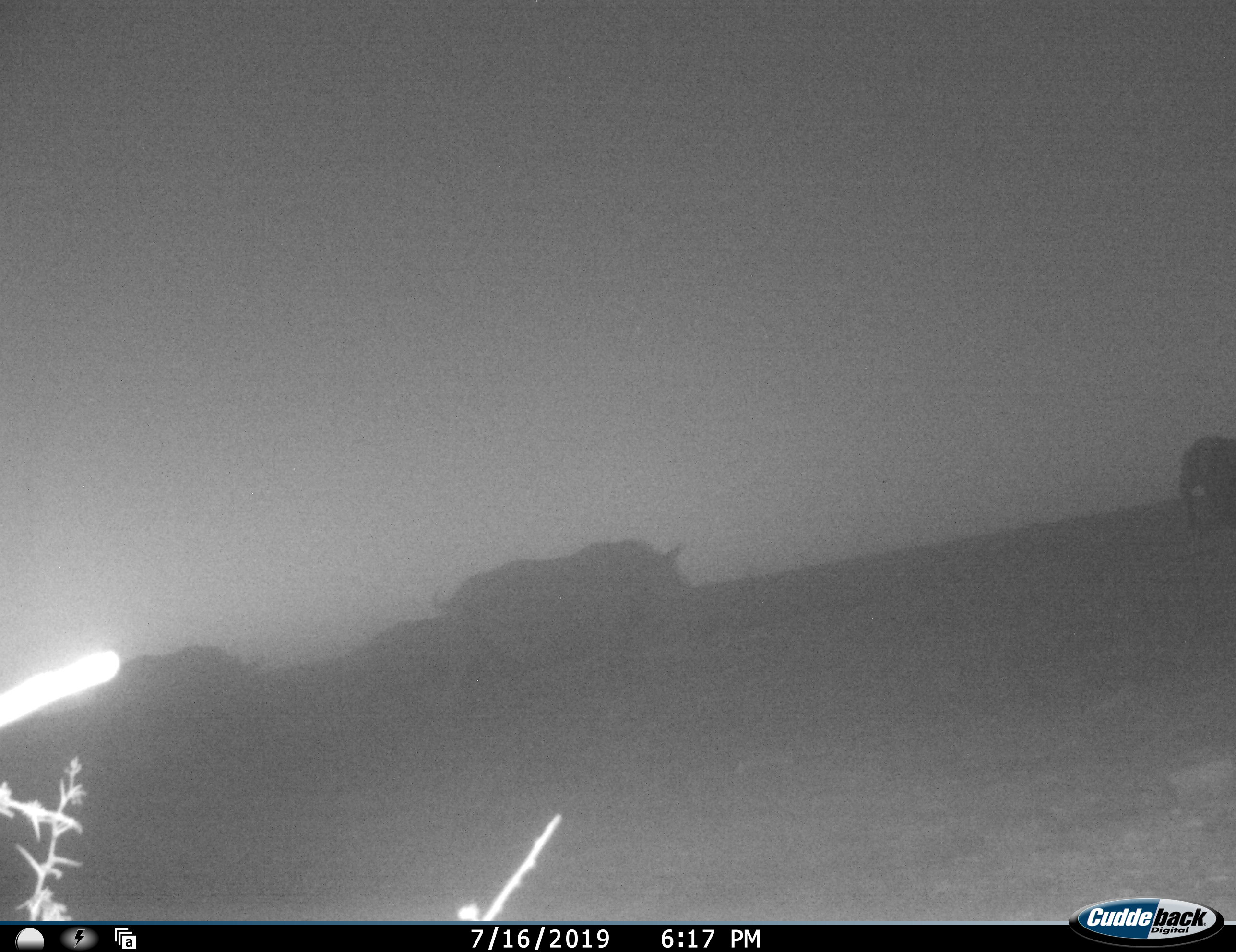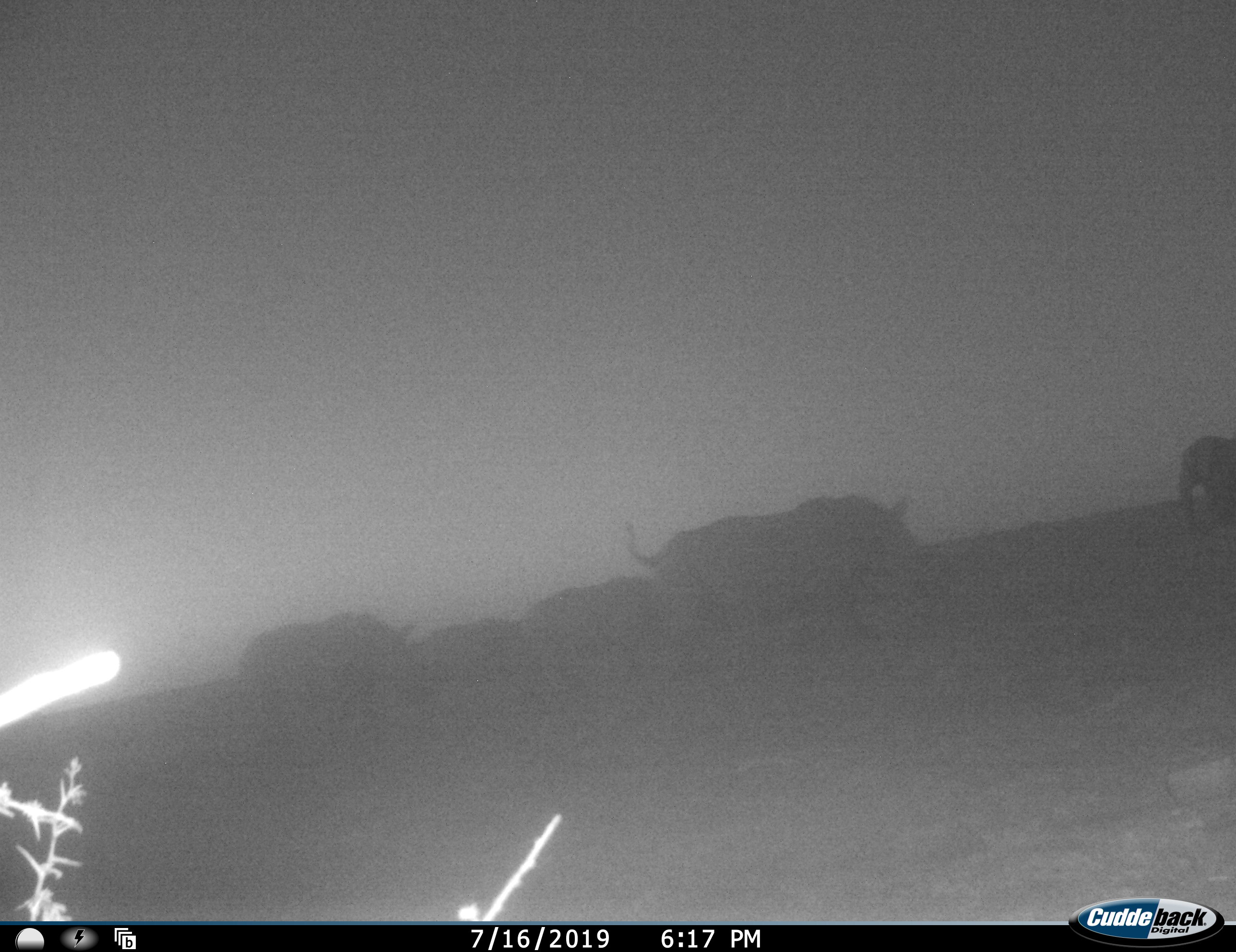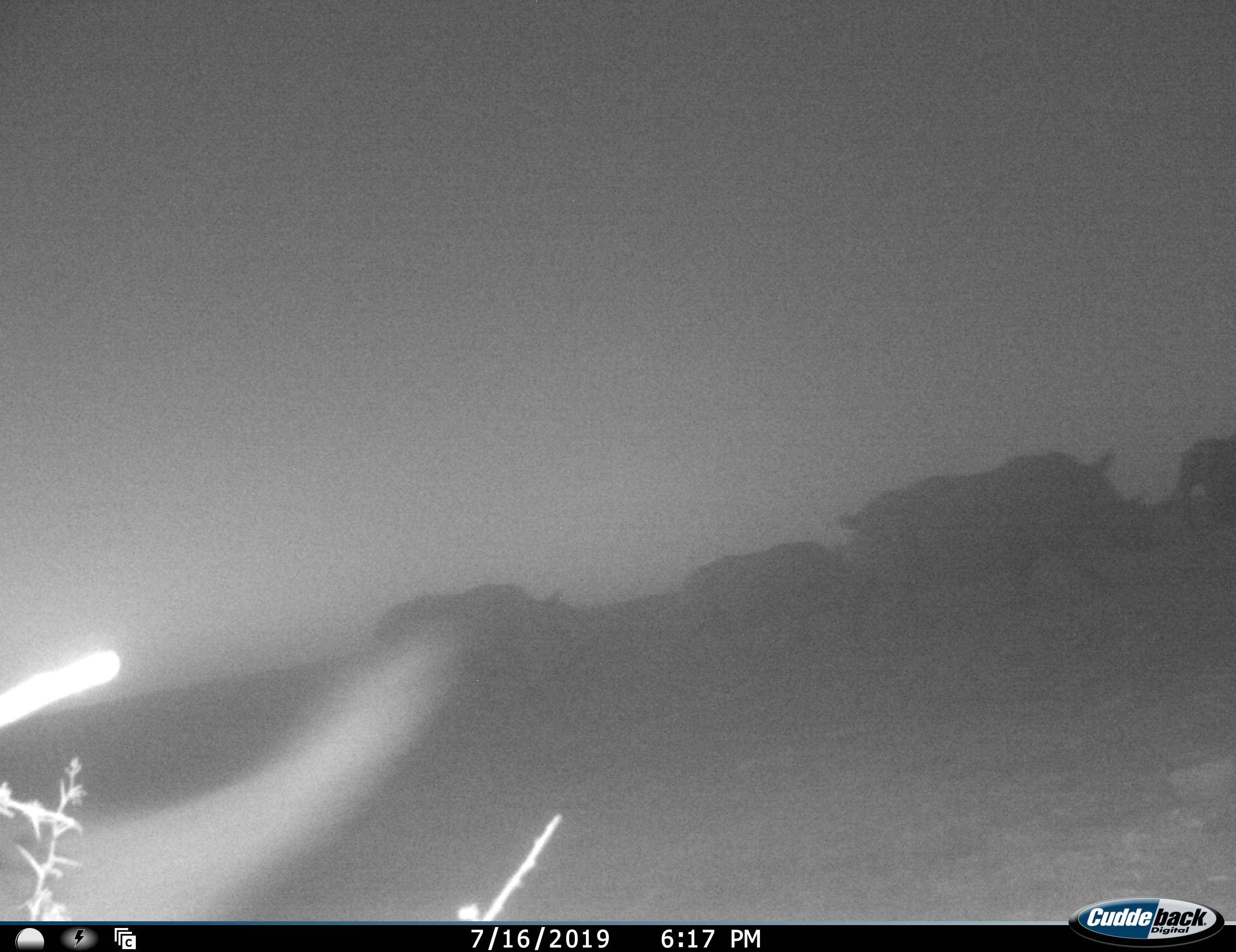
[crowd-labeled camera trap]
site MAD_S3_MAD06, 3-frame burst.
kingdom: Animalia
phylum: Chordata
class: Mammalia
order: Proboscidea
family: Elephantidae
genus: Loxodonta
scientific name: Loxodonta africana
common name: african bush elephant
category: elephant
Elephant (african bush elephant) (Loxodonta africana), count 1. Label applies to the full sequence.